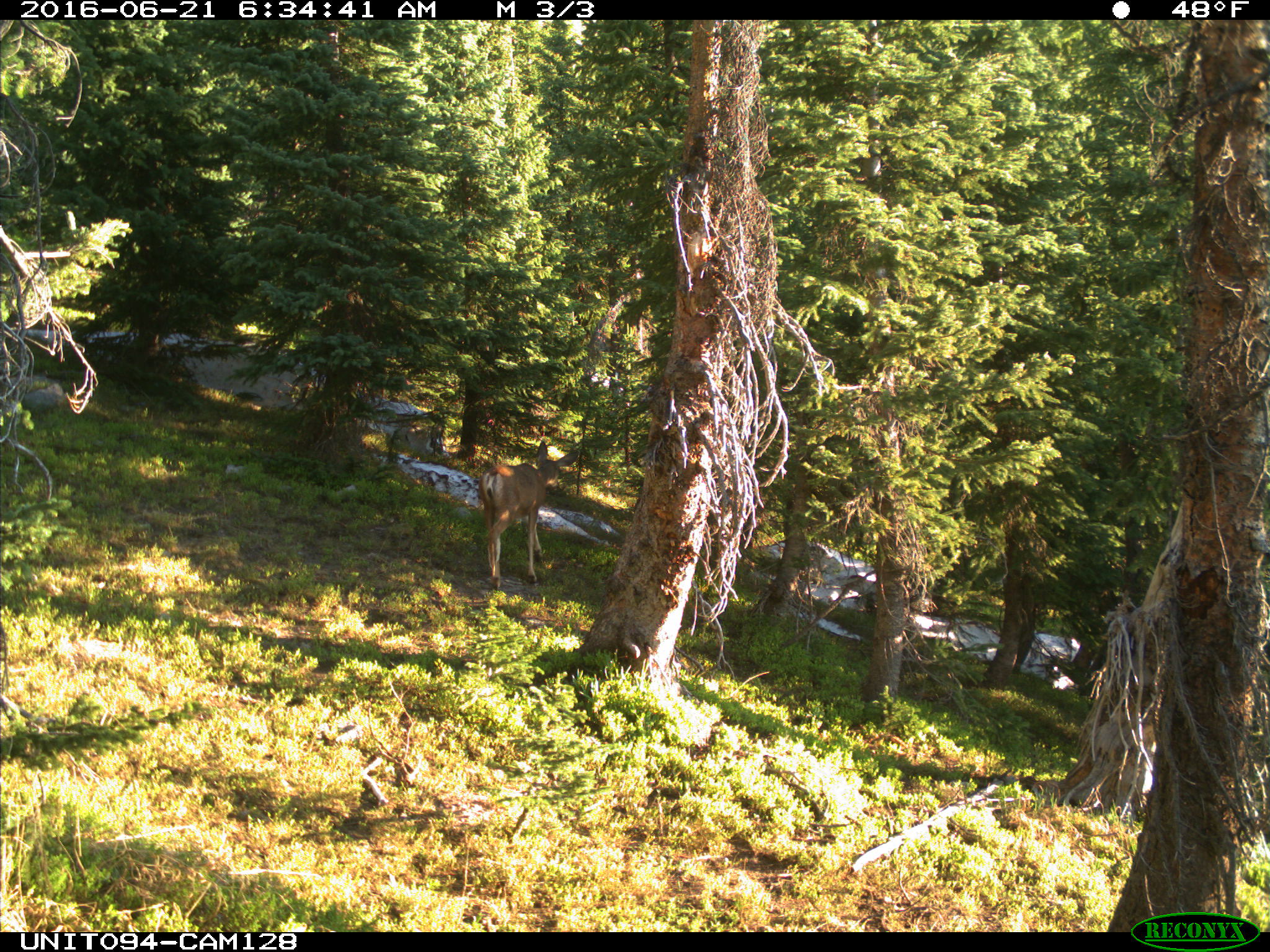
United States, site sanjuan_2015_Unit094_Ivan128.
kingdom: Animalia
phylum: Chordata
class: Mammalia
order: Artiodactyla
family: Cervidae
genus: Odocoileus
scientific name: Odocoileus hemionus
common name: mule deer